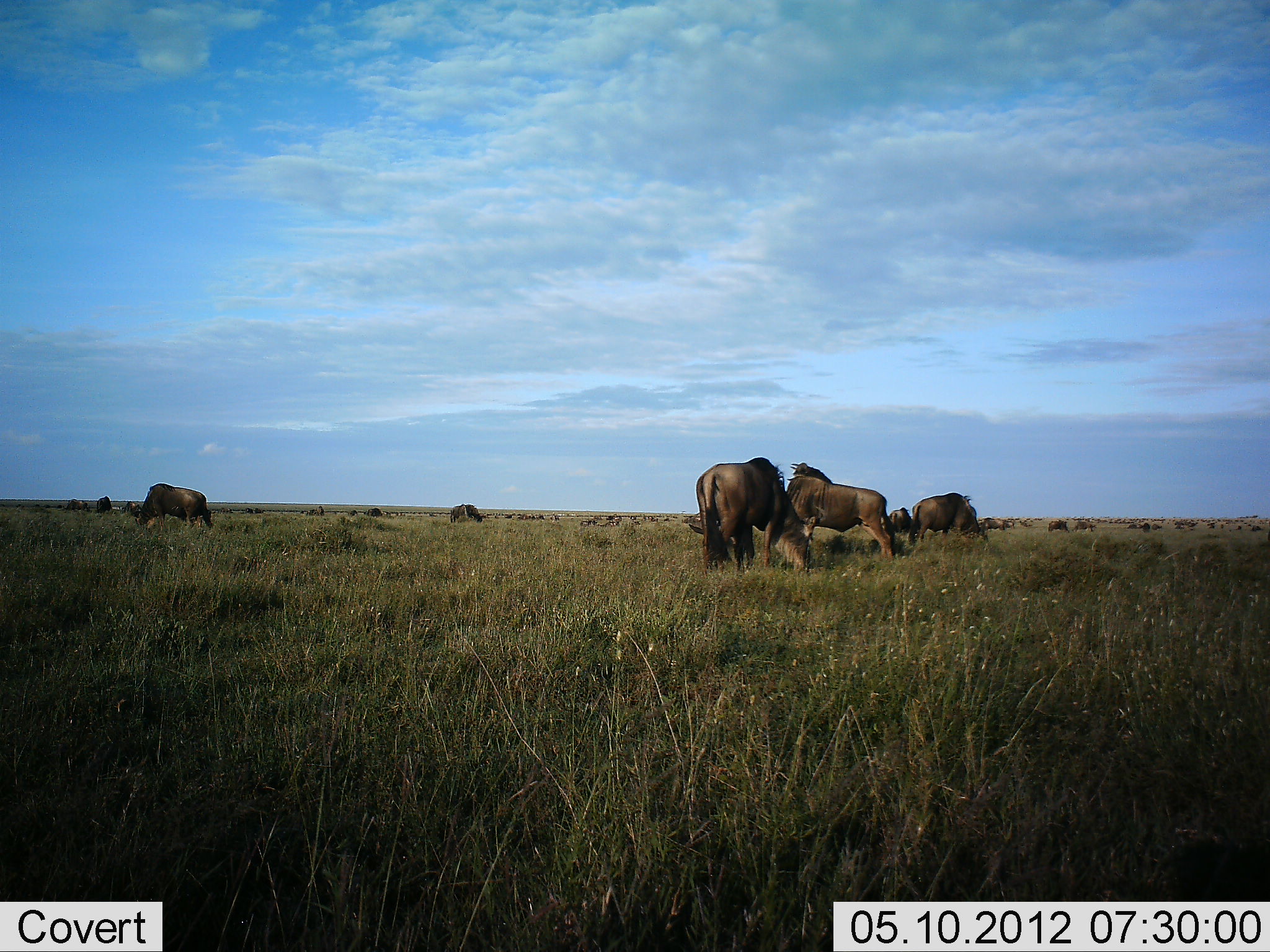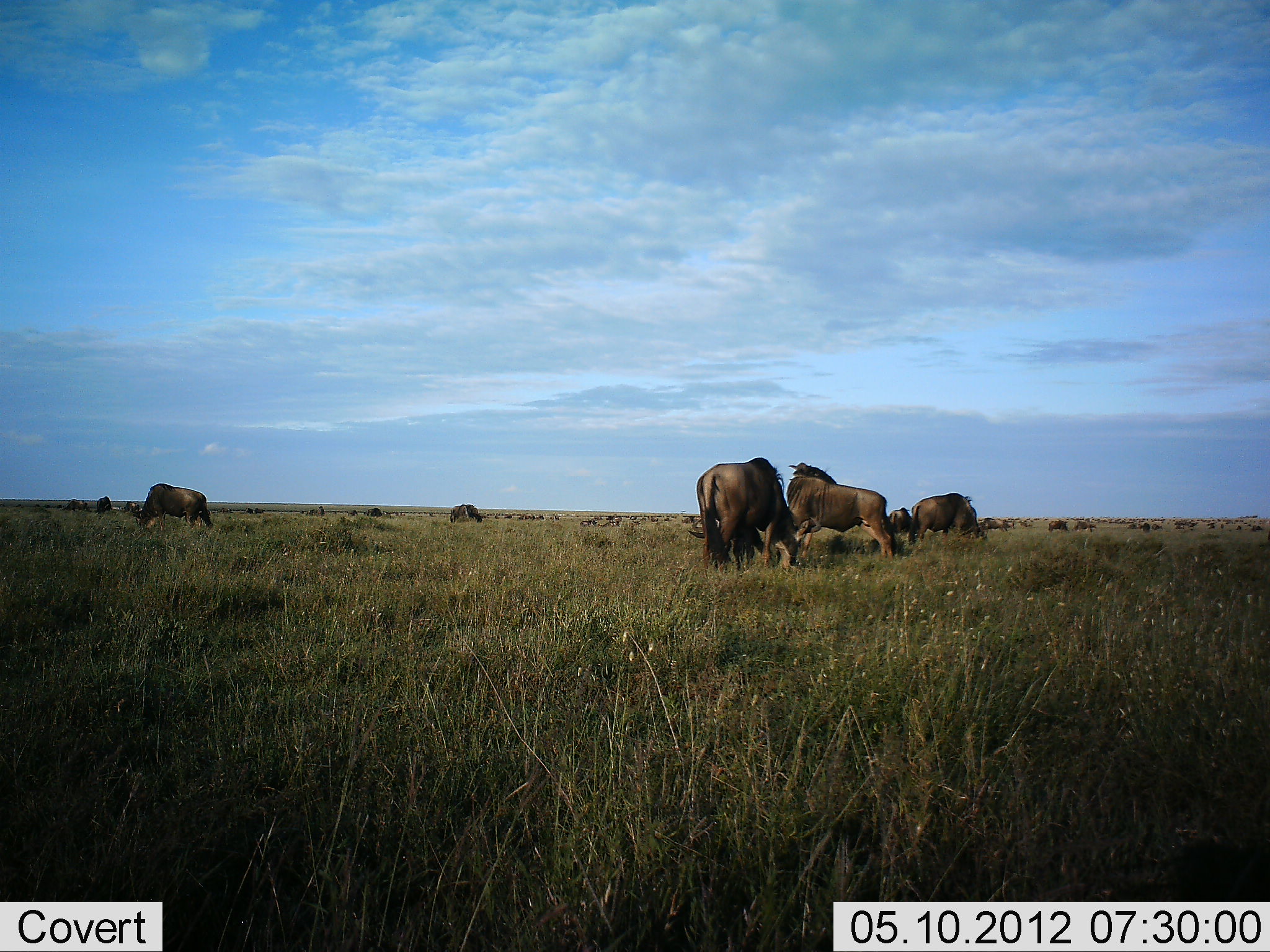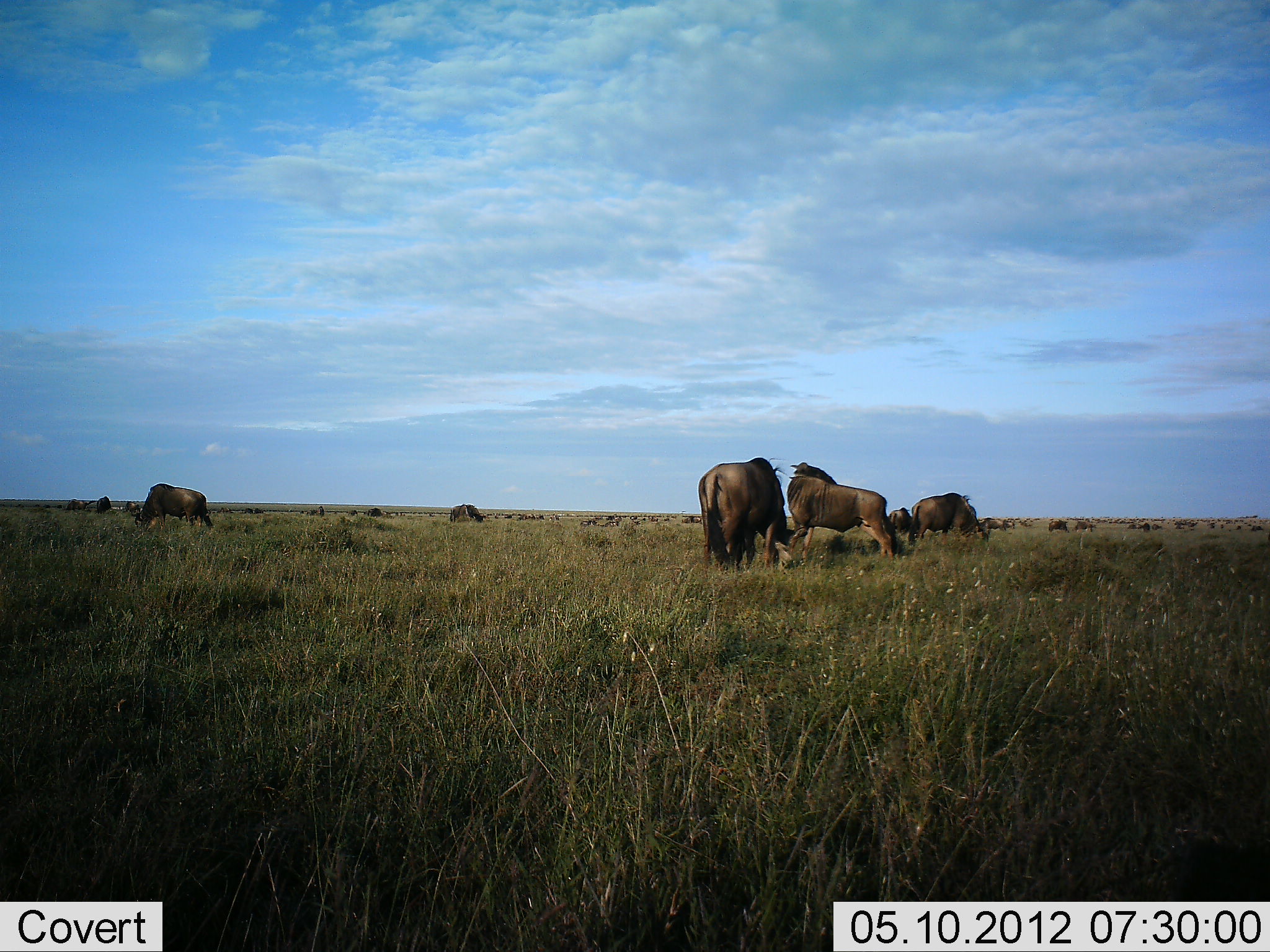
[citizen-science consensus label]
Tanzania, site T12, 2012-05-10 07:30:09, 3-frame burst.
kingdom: Animalia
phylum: Chordata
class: Mammalia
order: Artiodactyla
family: Bovidae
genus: Connochaetes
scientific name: Connochaetes taurinus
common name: blue wildebeest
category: wildebeest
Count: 11-50.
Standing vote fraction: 50%.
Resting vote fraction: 10%.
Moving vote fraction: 10%.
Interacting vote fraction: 0%.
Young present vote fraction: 0%.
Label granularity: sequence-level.